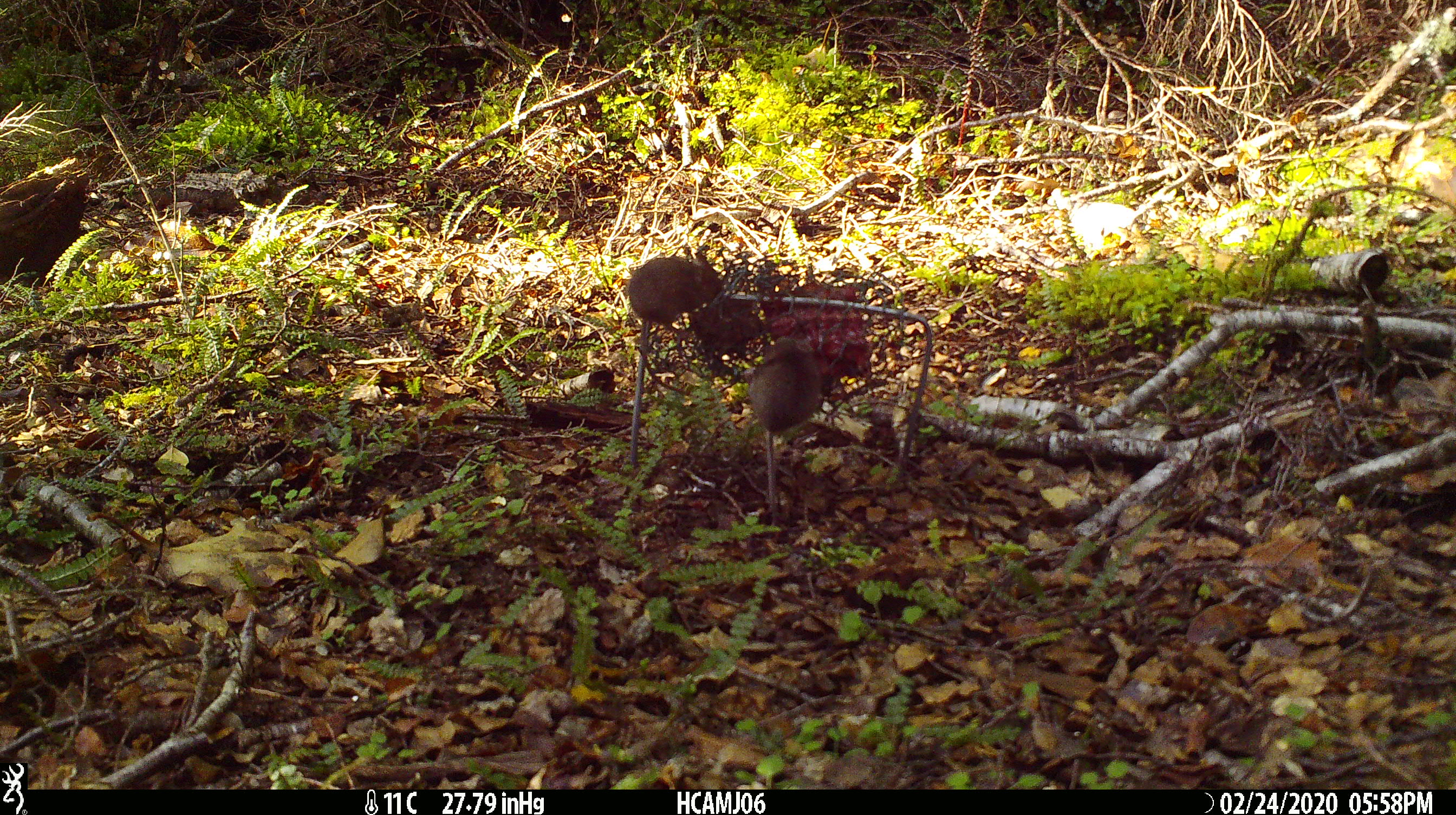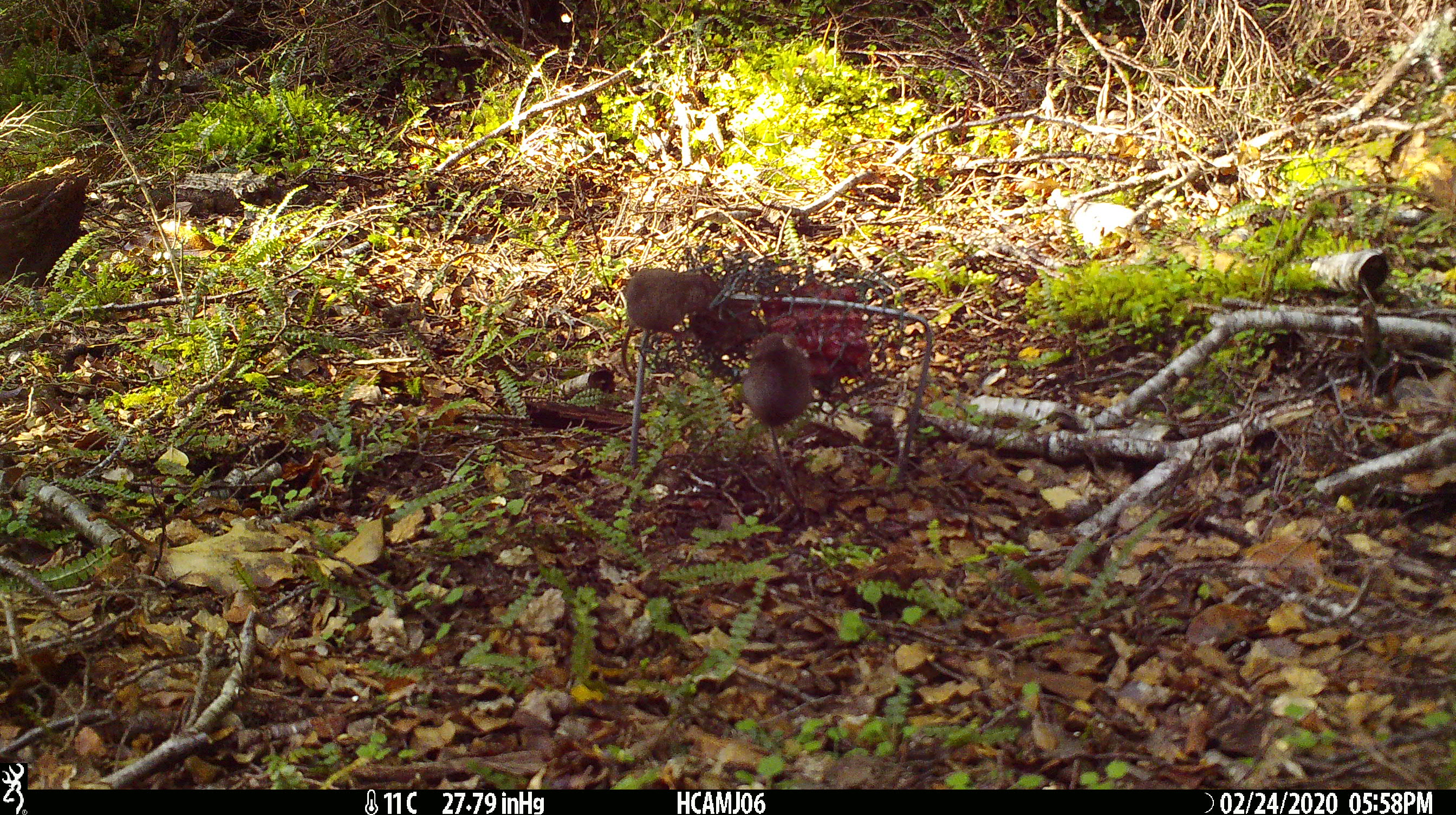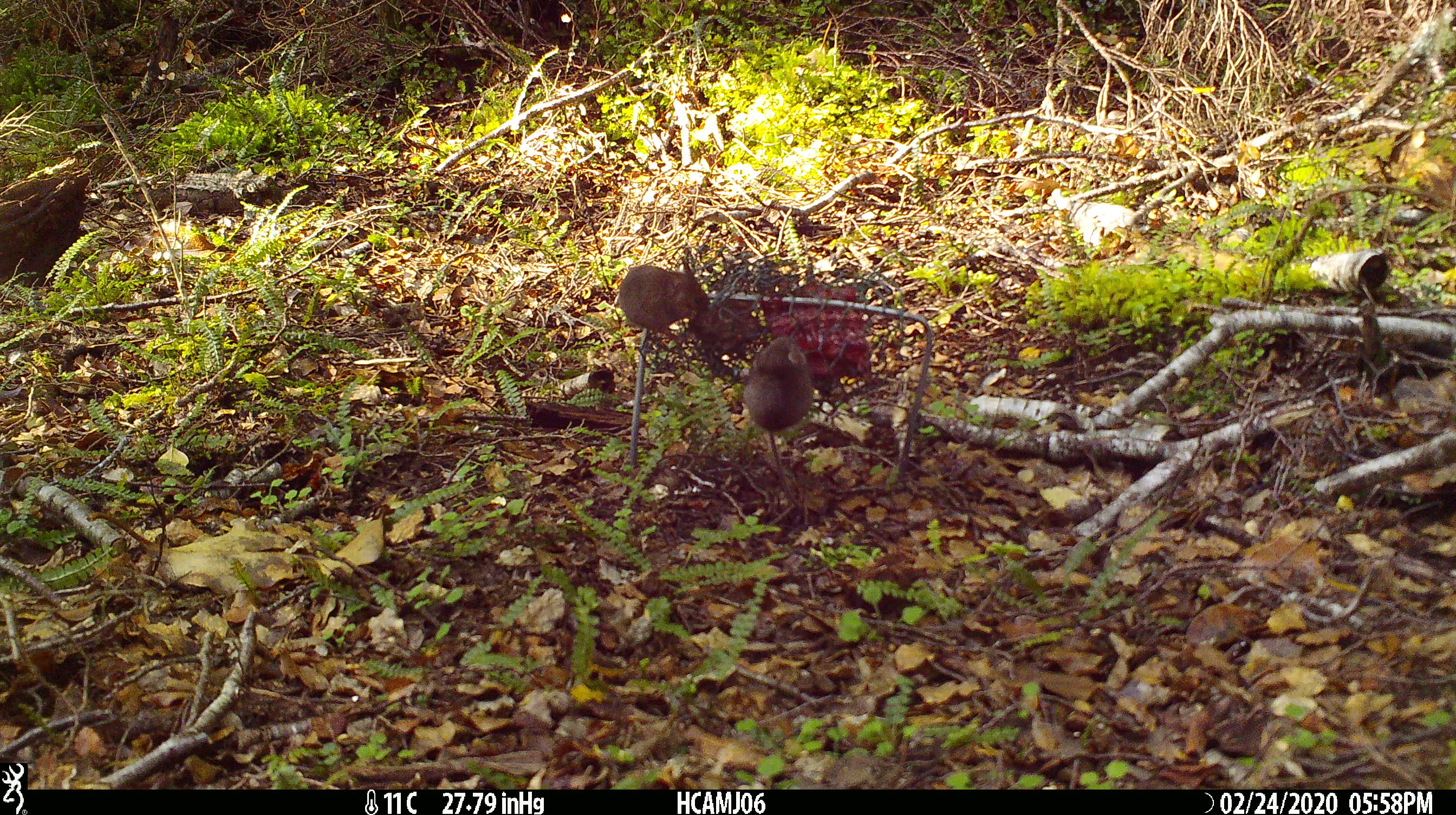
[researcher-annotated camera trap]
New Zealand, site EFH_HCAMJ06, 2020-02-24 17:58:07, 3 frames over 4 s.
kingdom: Animalia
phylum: Chordata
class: Mammalia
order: Rodentia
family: Muridae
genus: Mus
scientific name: Mus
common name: mouse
Mouse (Mus).